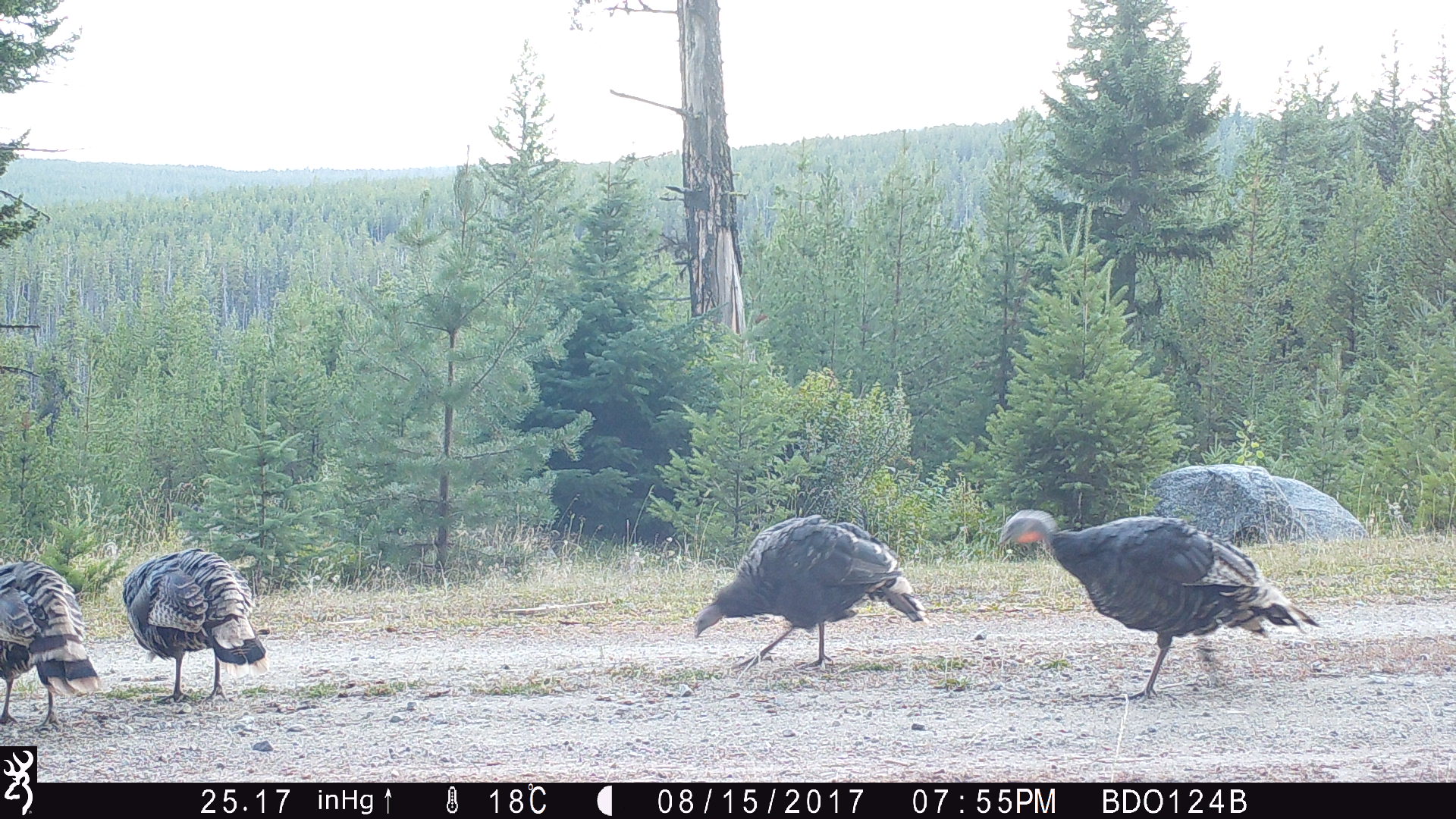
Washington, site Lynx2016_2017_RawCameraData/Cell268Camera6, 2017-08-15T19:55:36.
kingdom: Animalia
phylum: Chordata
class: Aves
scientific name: Aves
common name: birds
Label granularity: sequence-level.